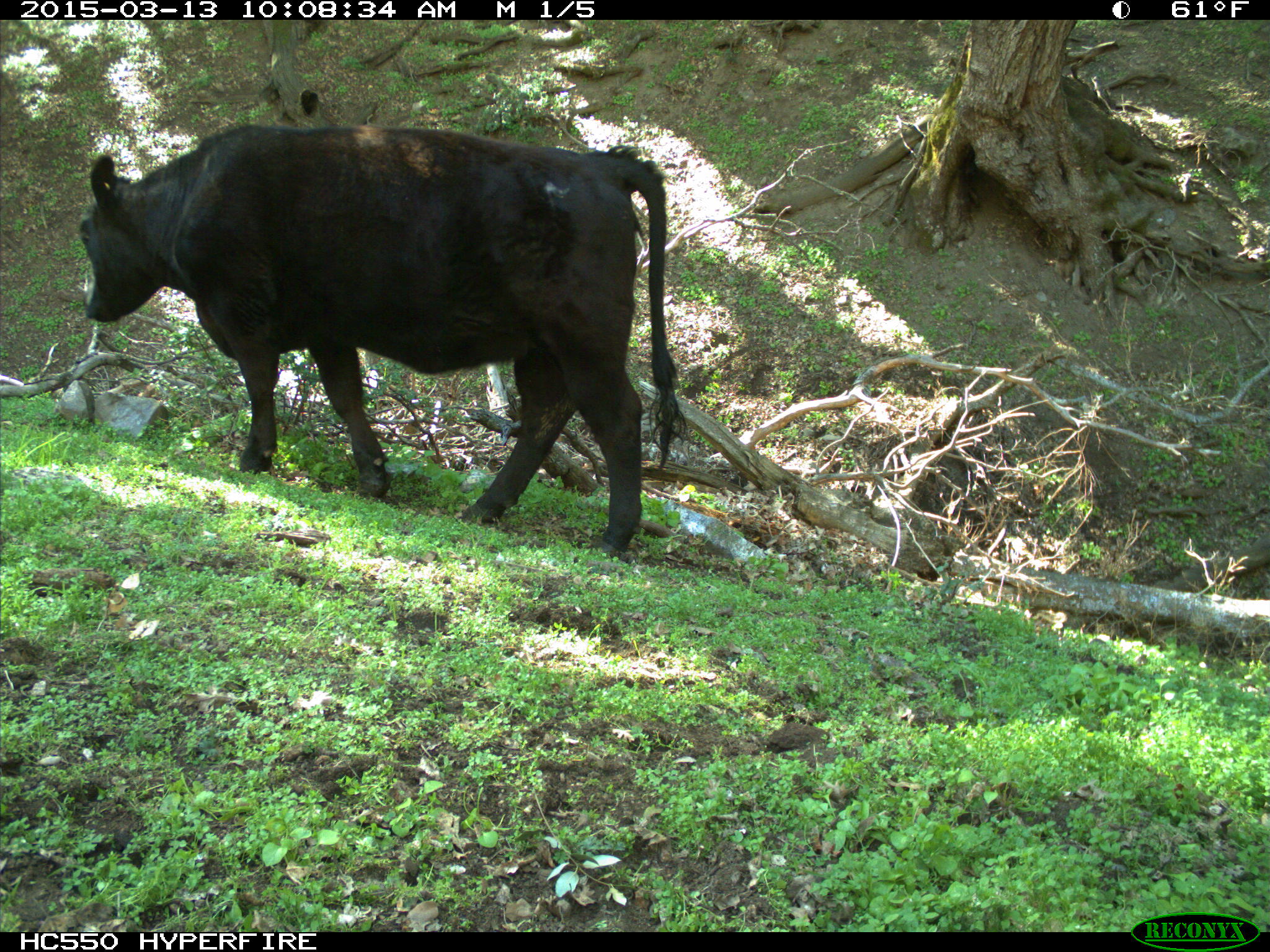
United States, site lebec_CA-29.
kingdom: Animalia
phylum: Chordata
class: Mammalia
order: Artiodactyla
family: Bovidae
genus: Bos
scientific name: Bos taurus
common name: domestic cow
Bos taurus (domestic cow).